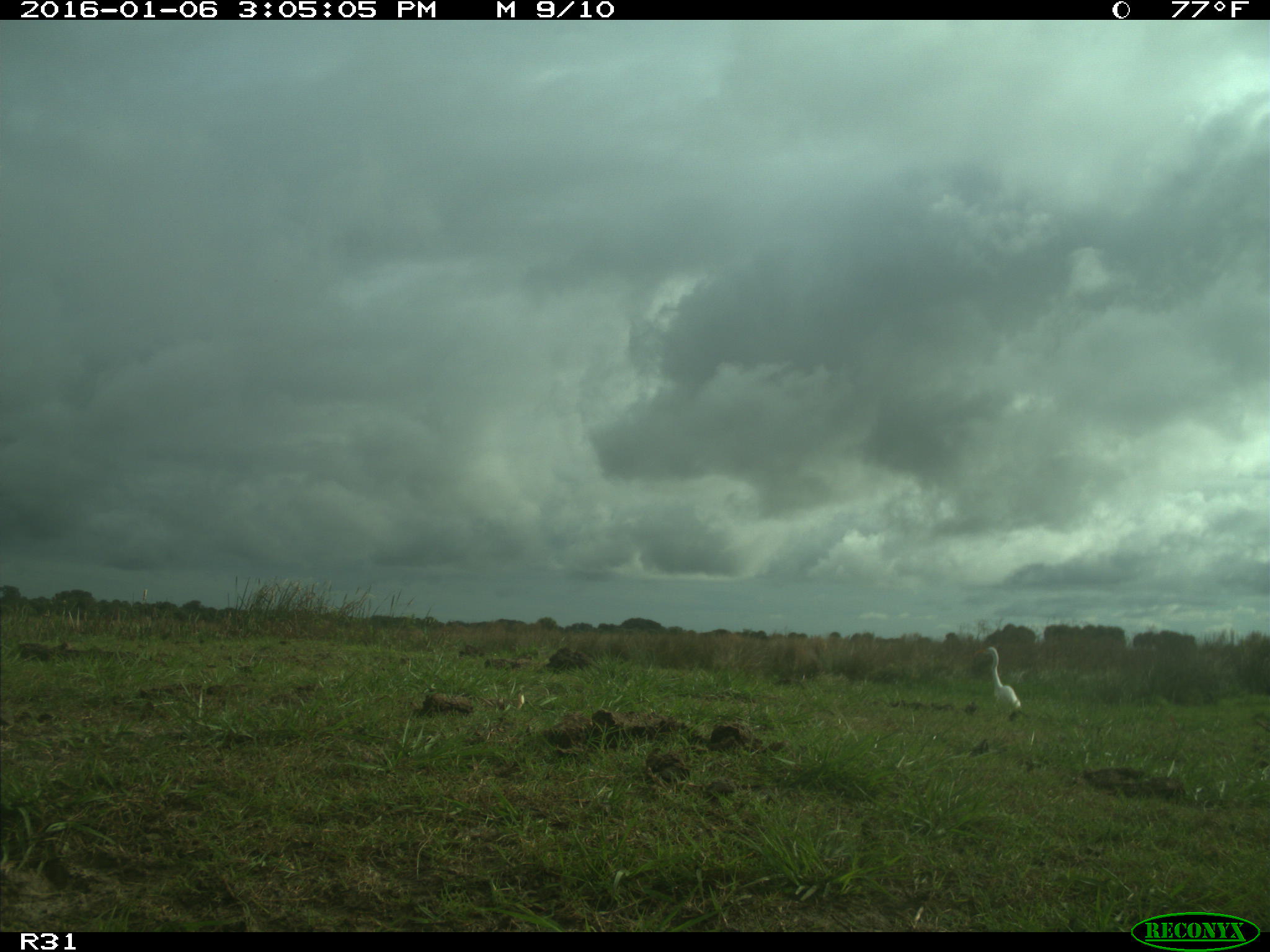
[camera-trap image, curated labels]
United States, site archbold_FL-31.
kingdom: Animalia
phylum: Chordata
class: Aves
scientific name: Aves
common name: birds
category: unidentified bird